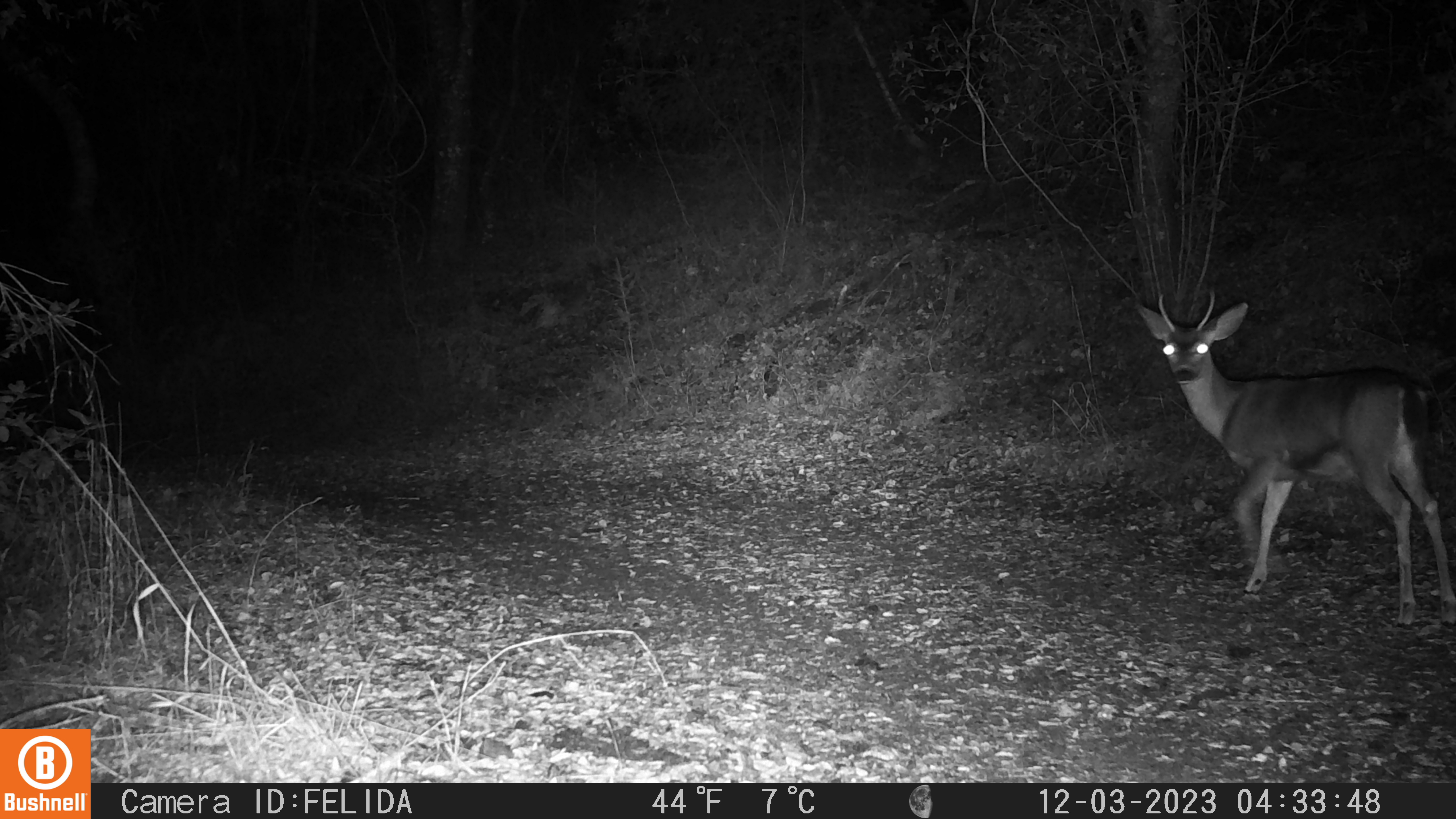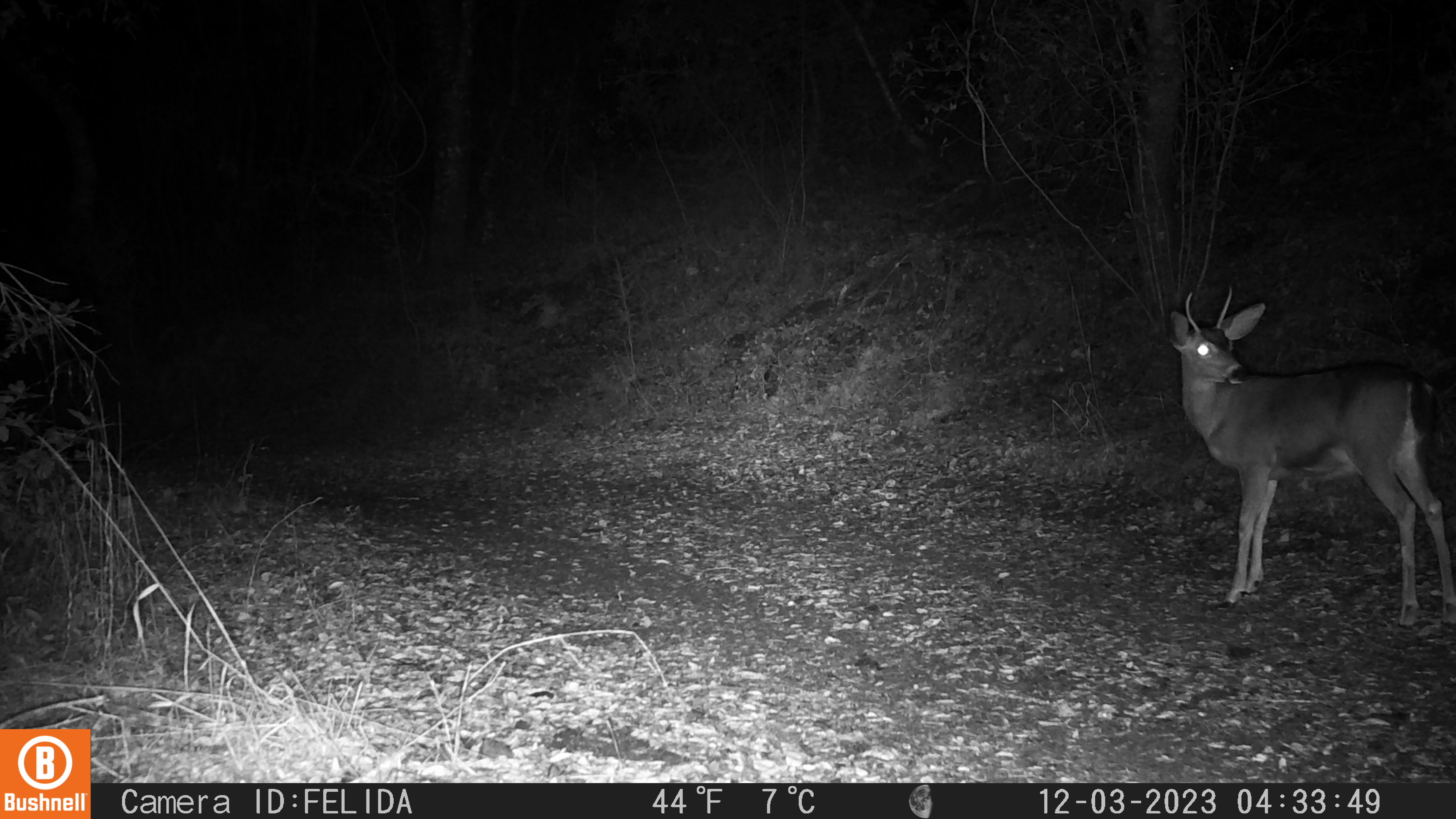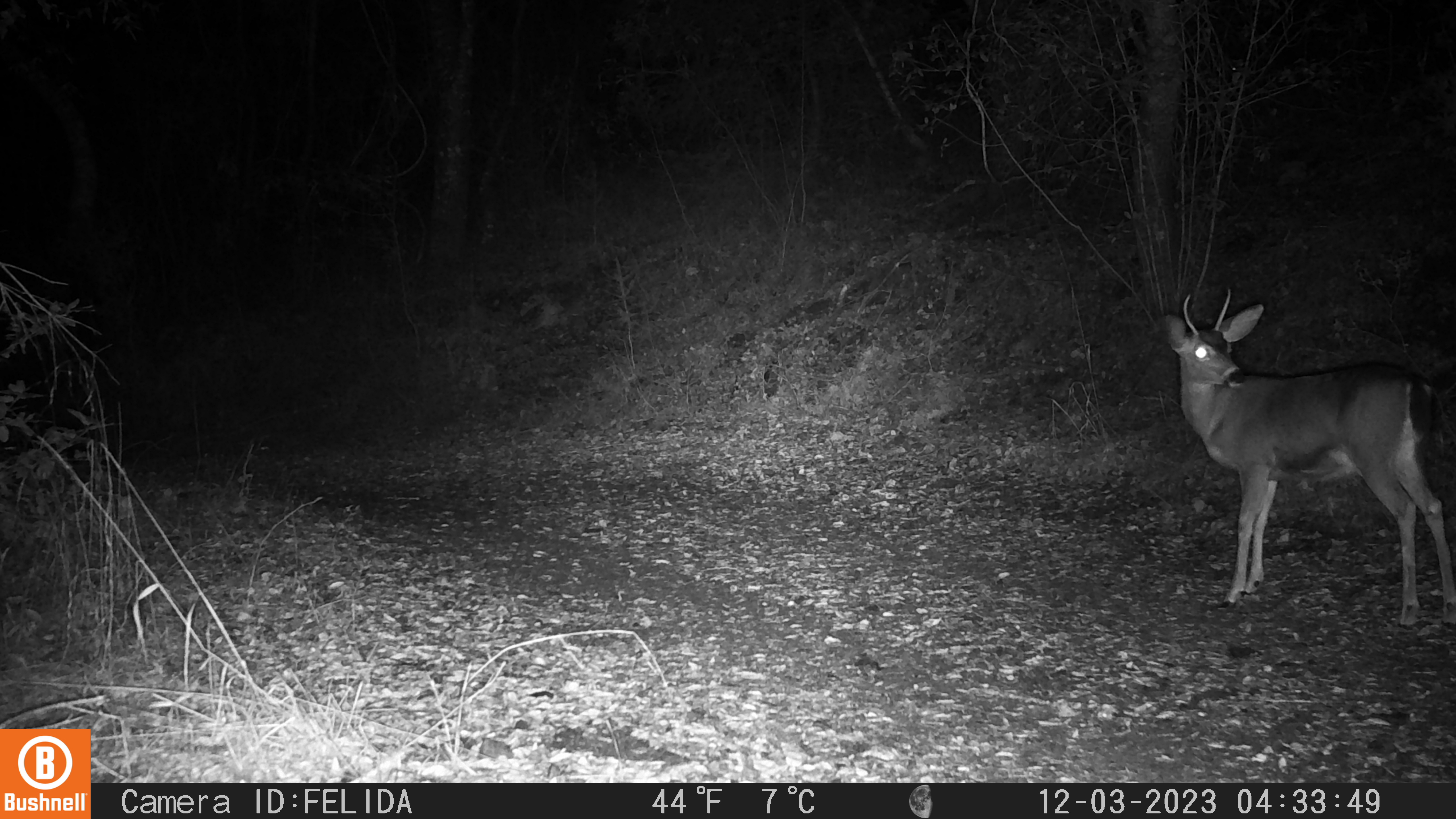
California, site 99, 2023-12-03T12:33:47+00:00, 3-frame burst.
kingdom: Animalia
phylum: Chordata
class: Mammalia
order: Artiodactyla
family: Cervidae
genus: Odocoileus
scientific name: Odocoileus hemionus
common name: mule deer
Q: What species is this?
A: Mule deer (Odocoileus hemionus).